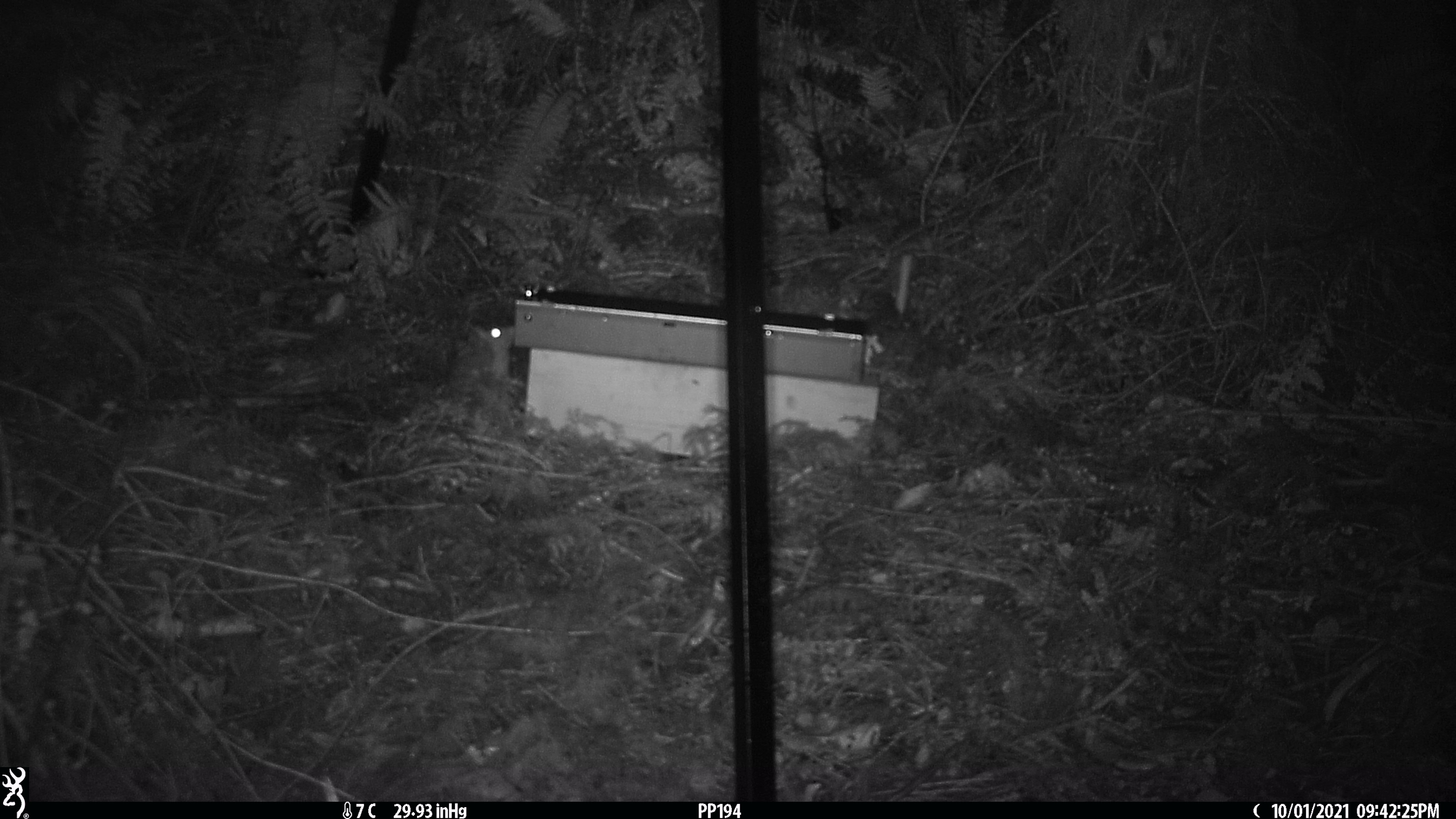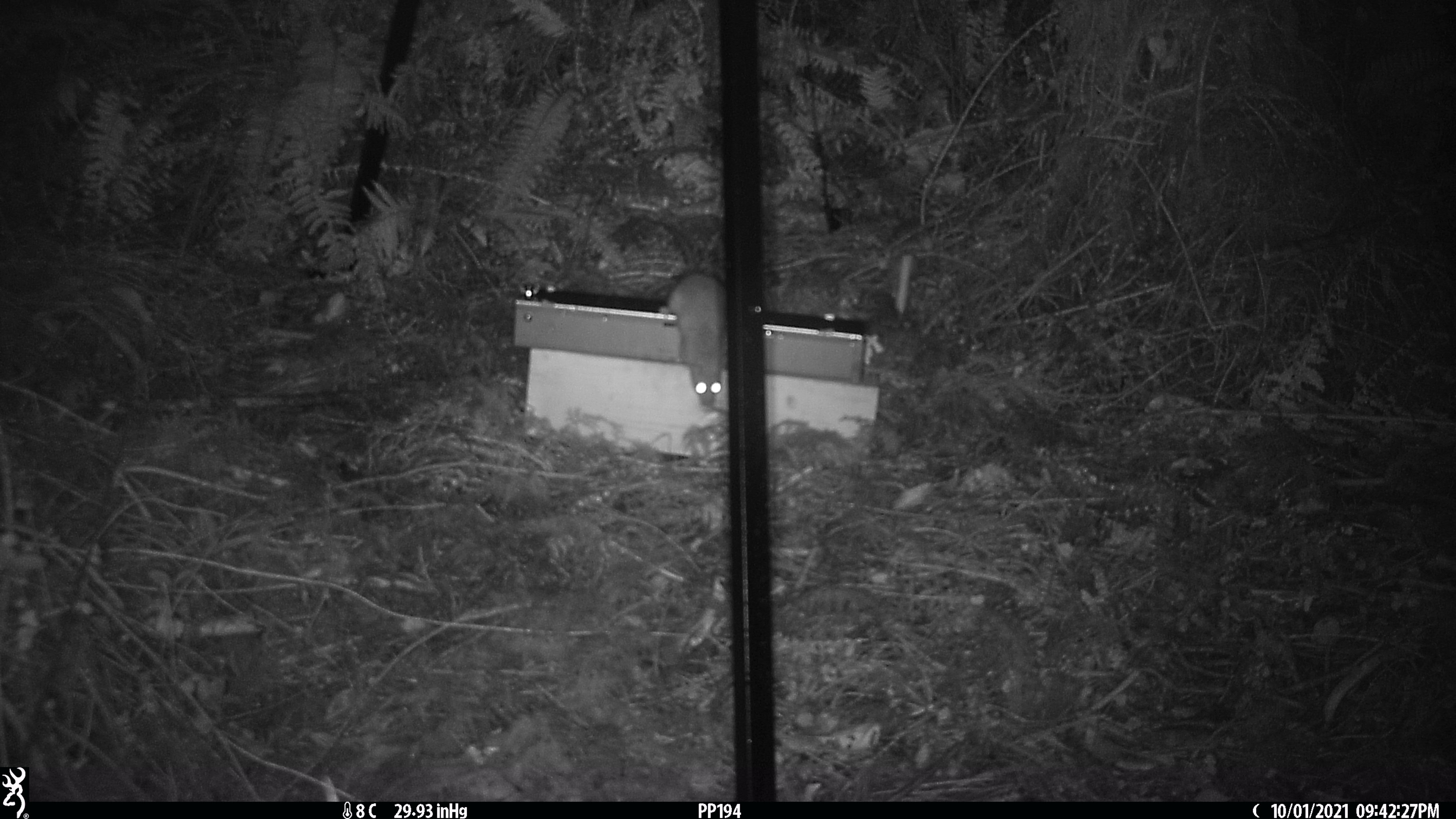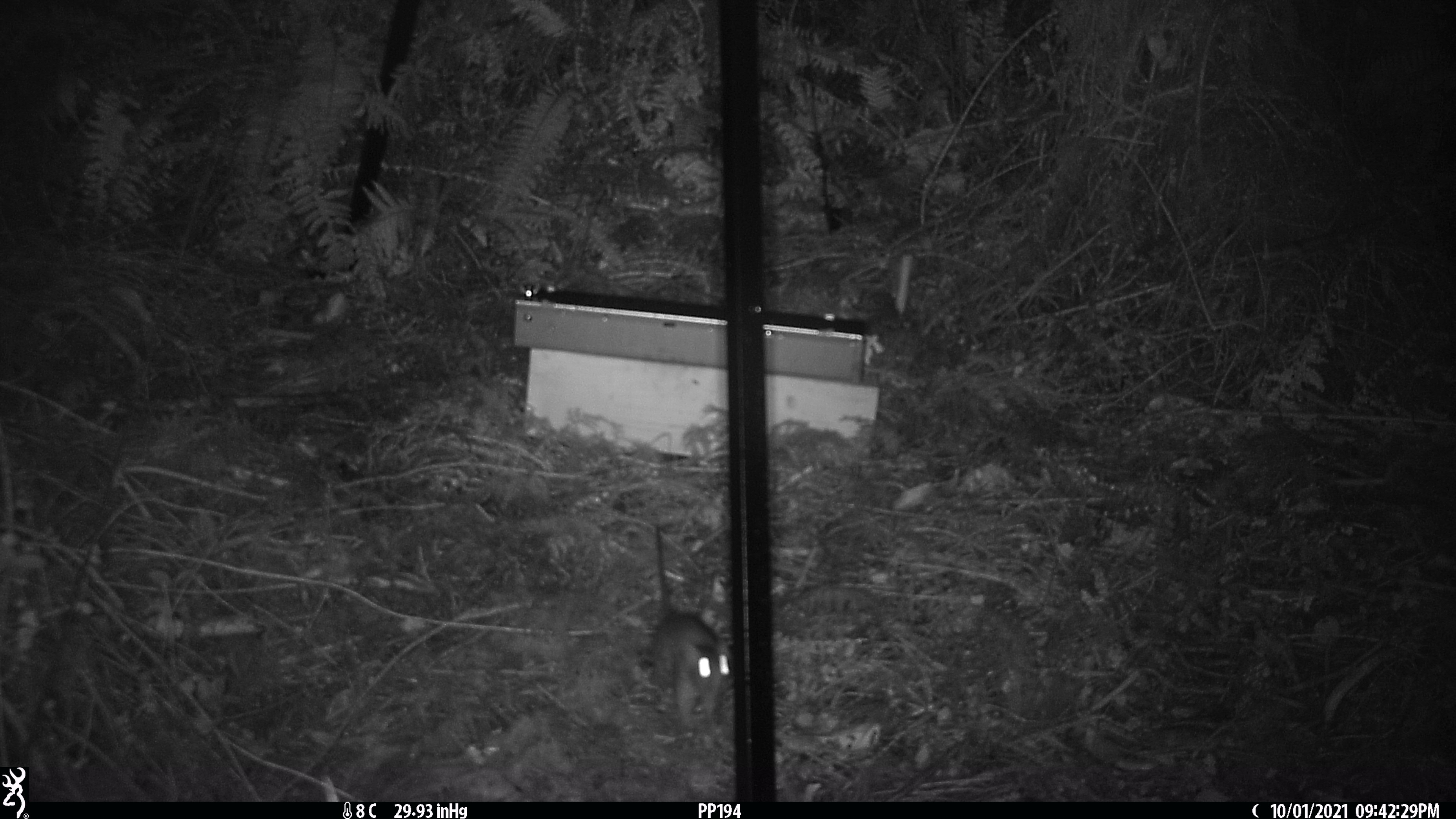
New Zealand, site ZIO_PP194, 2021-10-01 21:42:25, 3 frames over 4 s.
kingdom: Animalia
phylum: Chordata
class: Mammalia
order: Rodentia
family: Muridae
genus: Rattus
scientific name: Rattus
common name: rat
Rat (Rattus).